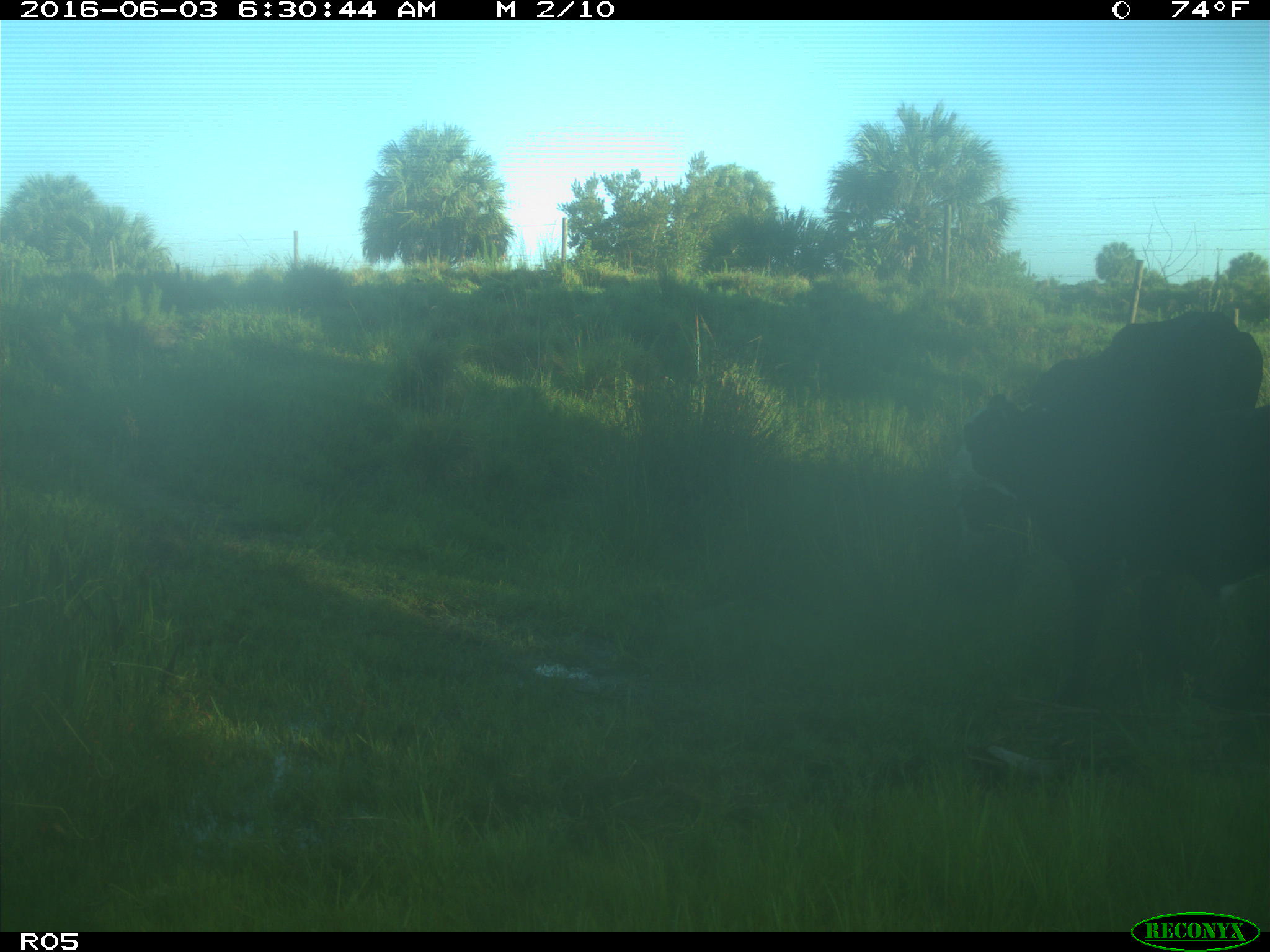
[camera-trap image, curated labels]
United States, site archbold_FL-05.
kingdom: Animalia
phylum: Chordata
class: Mammalia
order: Artiodactyla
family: Bovidae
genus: Bos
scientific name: Bos taurus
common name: domestic cow